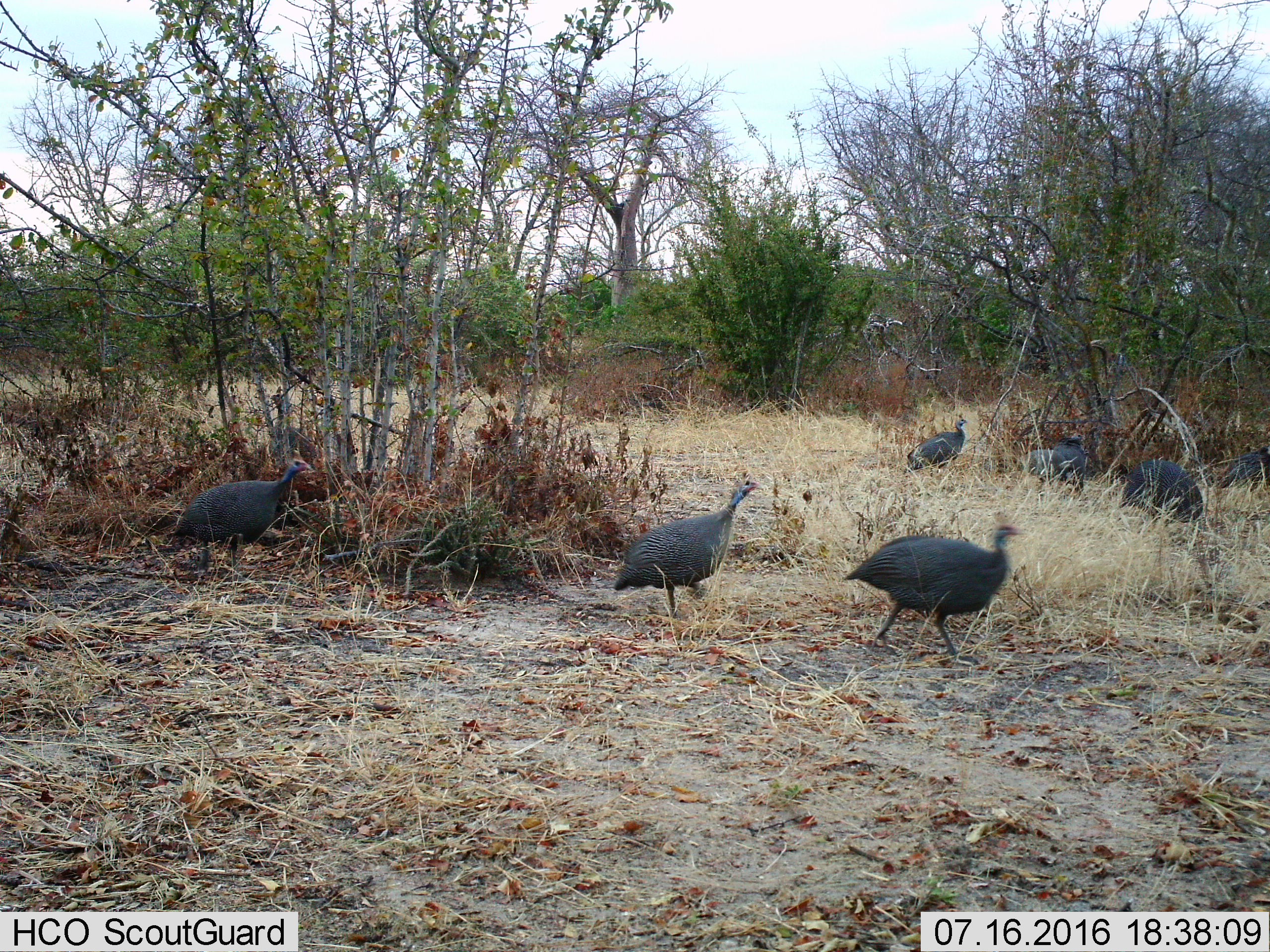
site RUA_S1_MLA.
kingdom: Animalia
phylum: Chordata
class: Aves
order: Galliformes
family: Numididae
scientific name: Numididae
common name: guineafowl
Guineafowl (Numididae), count 7. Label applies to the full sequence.